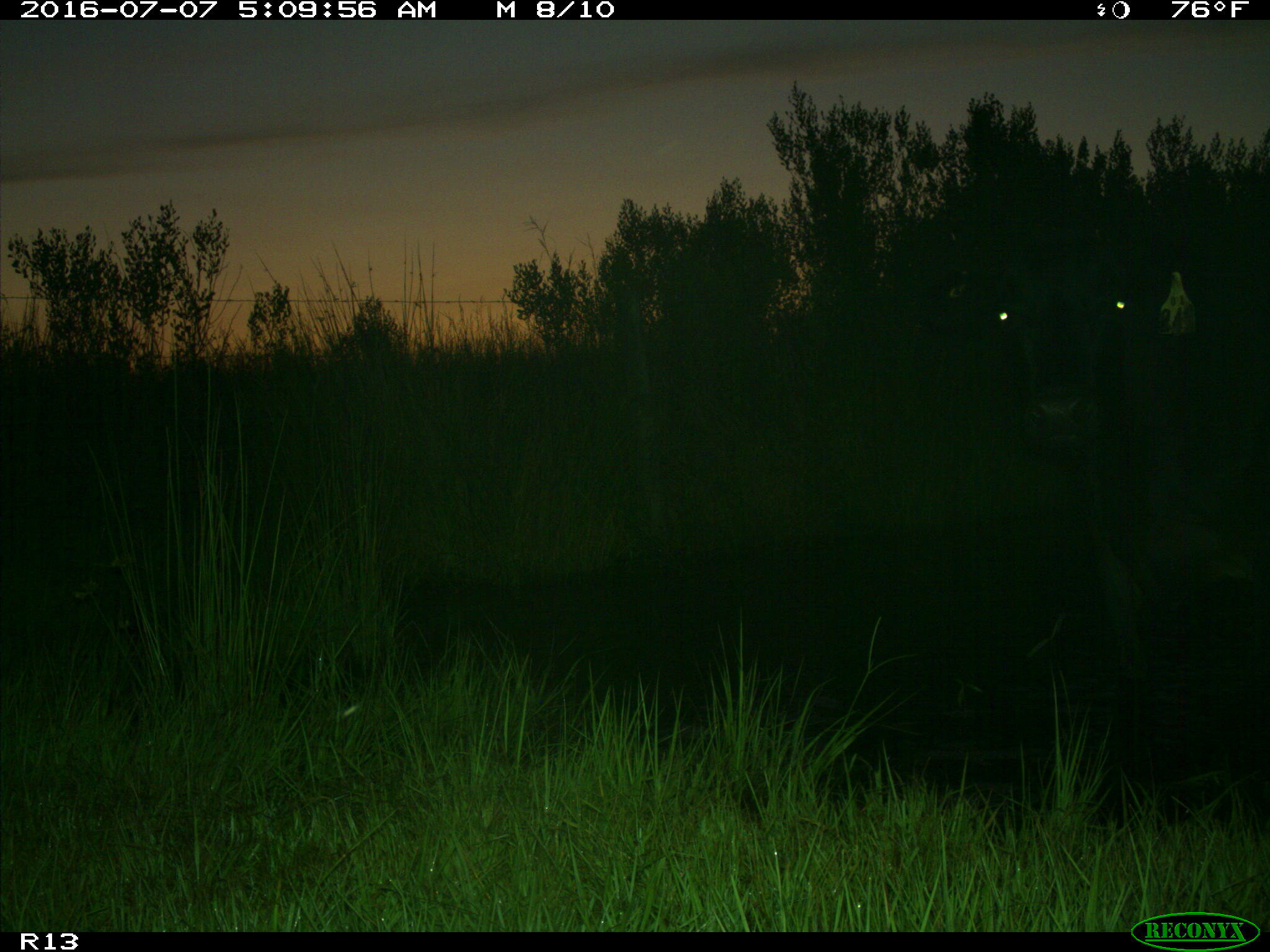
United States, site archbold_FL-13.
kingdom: Animalia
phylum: Chordata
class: Mammalia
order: Artiodactyla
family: Bovidae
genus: Bos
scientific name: Bos taurus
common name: domestic cow